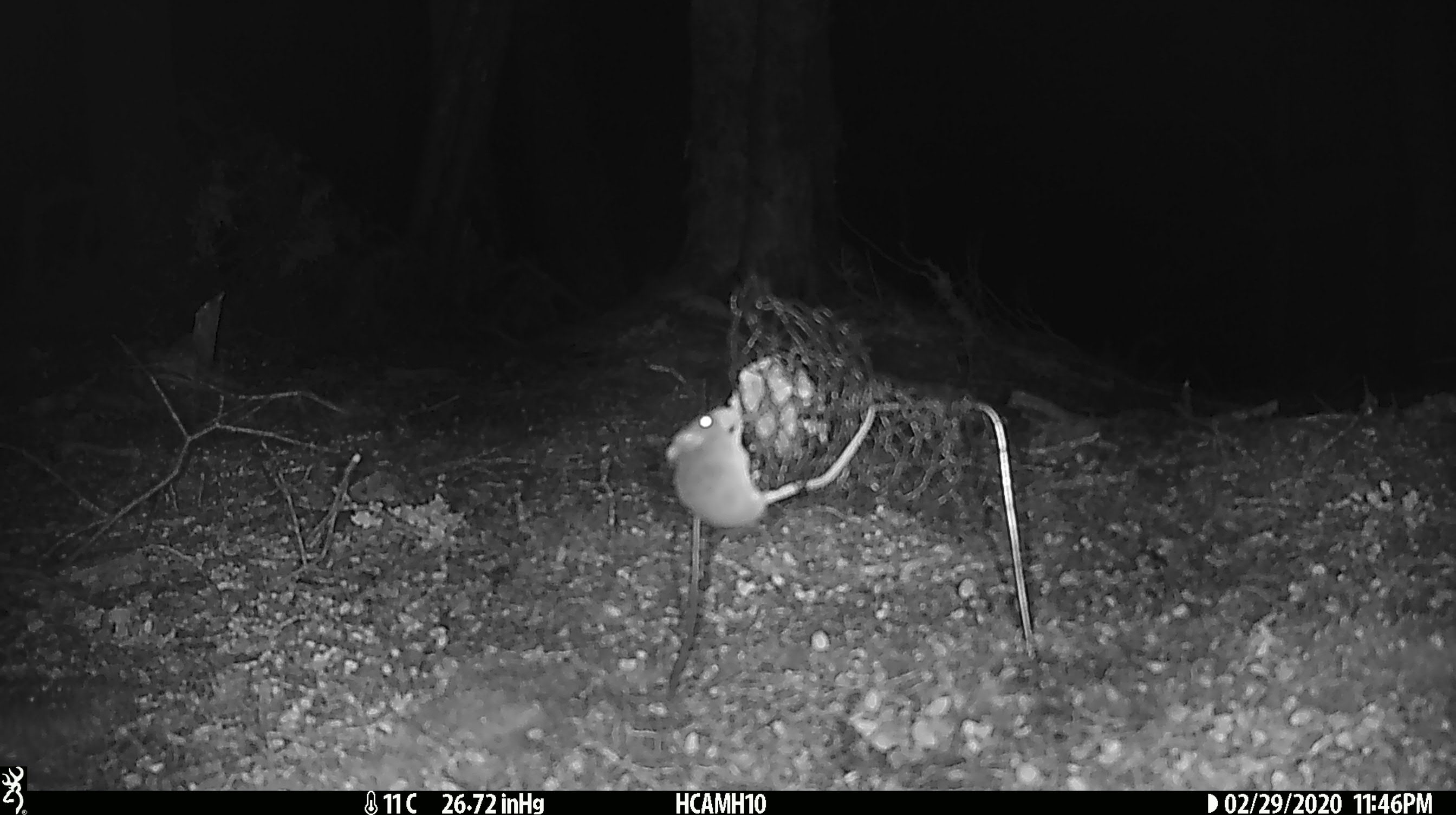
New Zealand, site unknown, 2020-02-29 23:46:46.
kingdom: Animalia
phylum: Chordata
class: Mammalia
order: Rodentia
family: Muridae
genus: Mus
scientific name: Mus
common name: mouse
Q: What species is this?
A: Mouse (Mus).